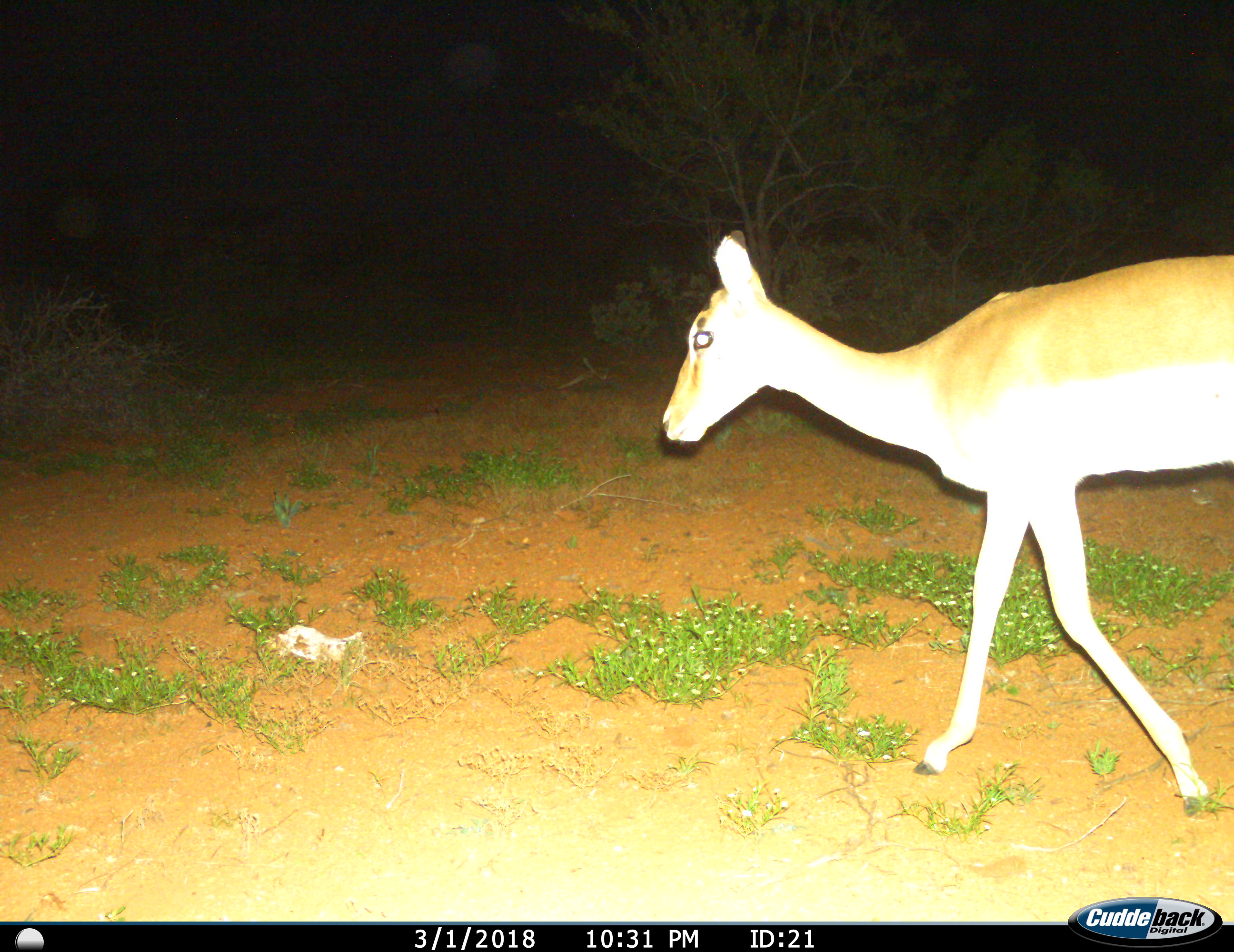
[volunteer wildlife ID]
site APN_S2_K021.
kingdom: Animalia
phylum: Chordata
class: Mammalia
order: Artiodactyla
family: Bovidae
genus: Aepyceros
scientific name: Aepyceros melampus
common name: impala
Impala (Aepyceros melampus), count 1. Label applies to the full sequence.